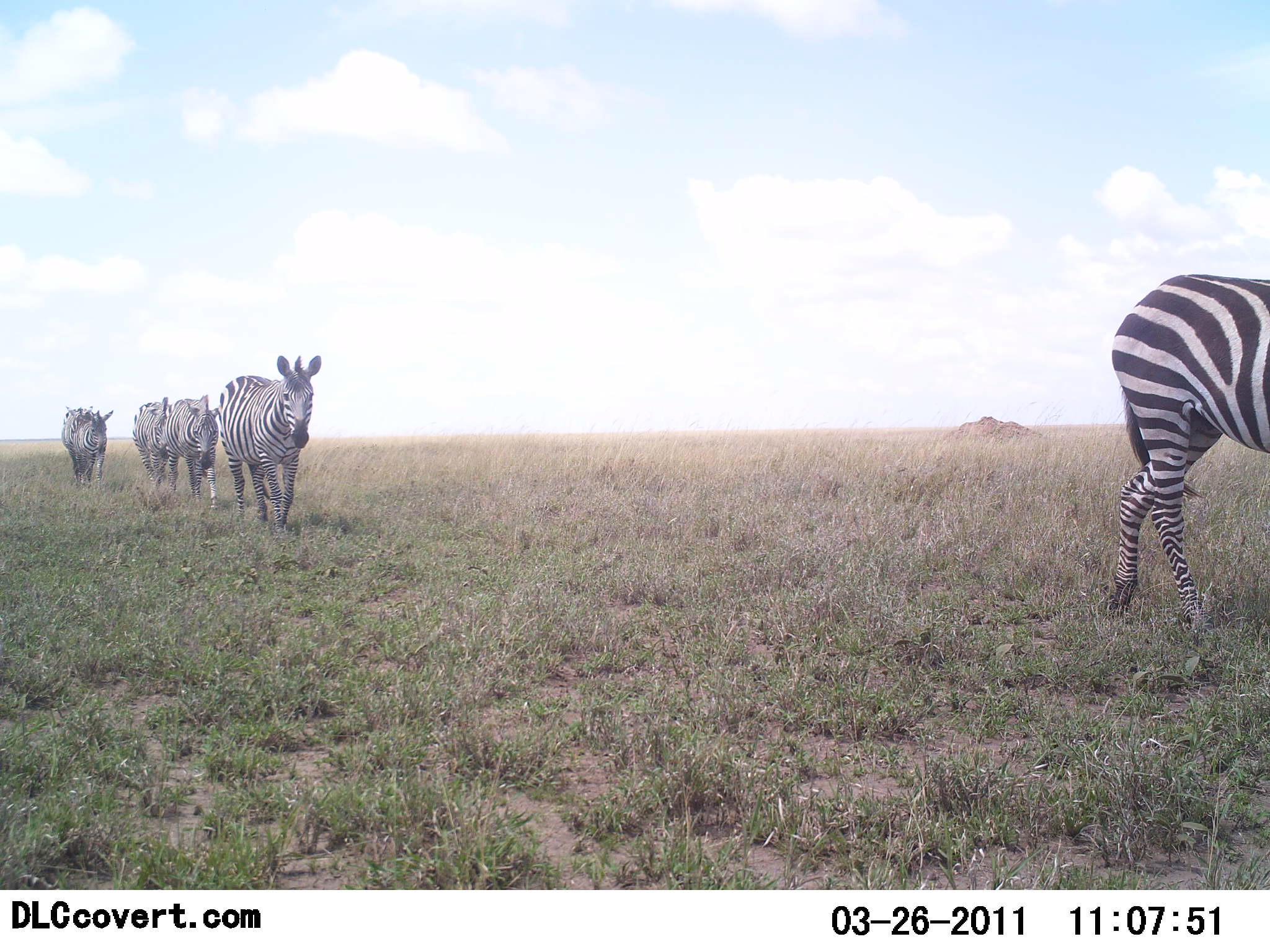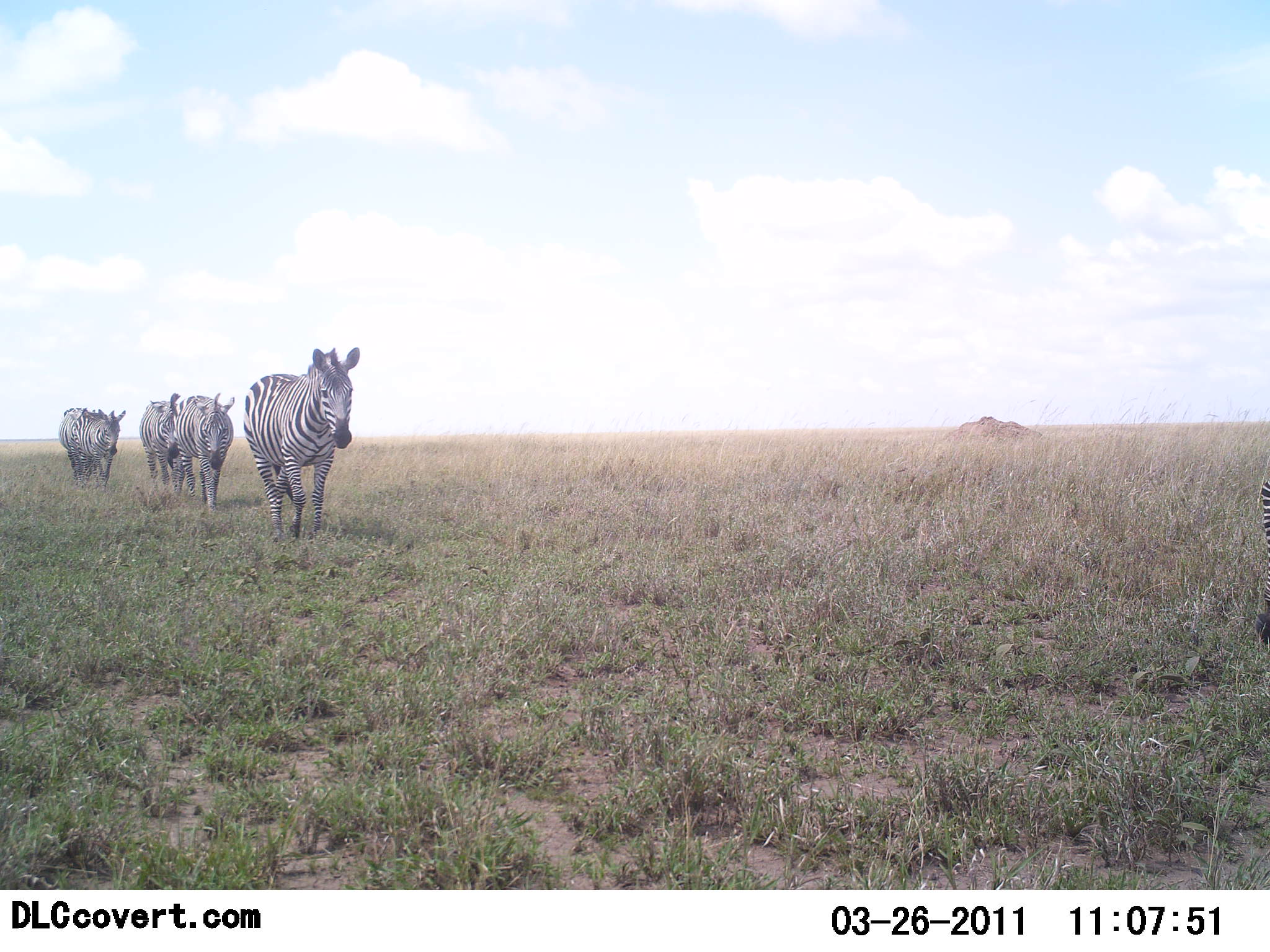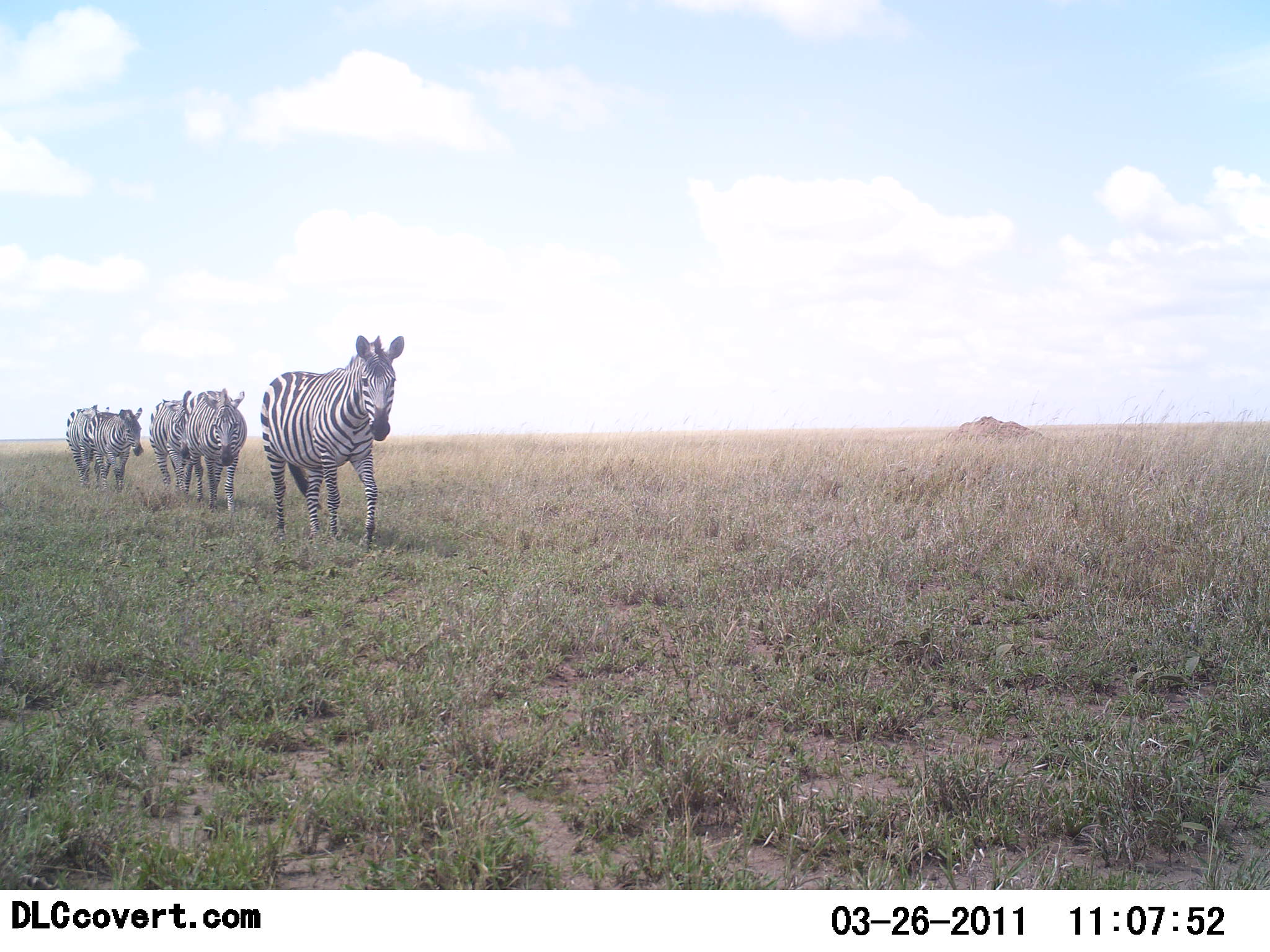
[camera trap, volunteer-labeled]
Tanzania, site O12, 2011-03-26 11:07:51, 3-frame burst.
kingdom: Animalia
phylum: Chordata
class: Mammalia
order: Perissodactyla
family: Equidae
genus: Equus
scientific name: Equus quagga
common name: plains zebra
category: zebra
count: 5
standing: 0%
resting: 0%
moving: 100%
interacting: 0%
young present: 0%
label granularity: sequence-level